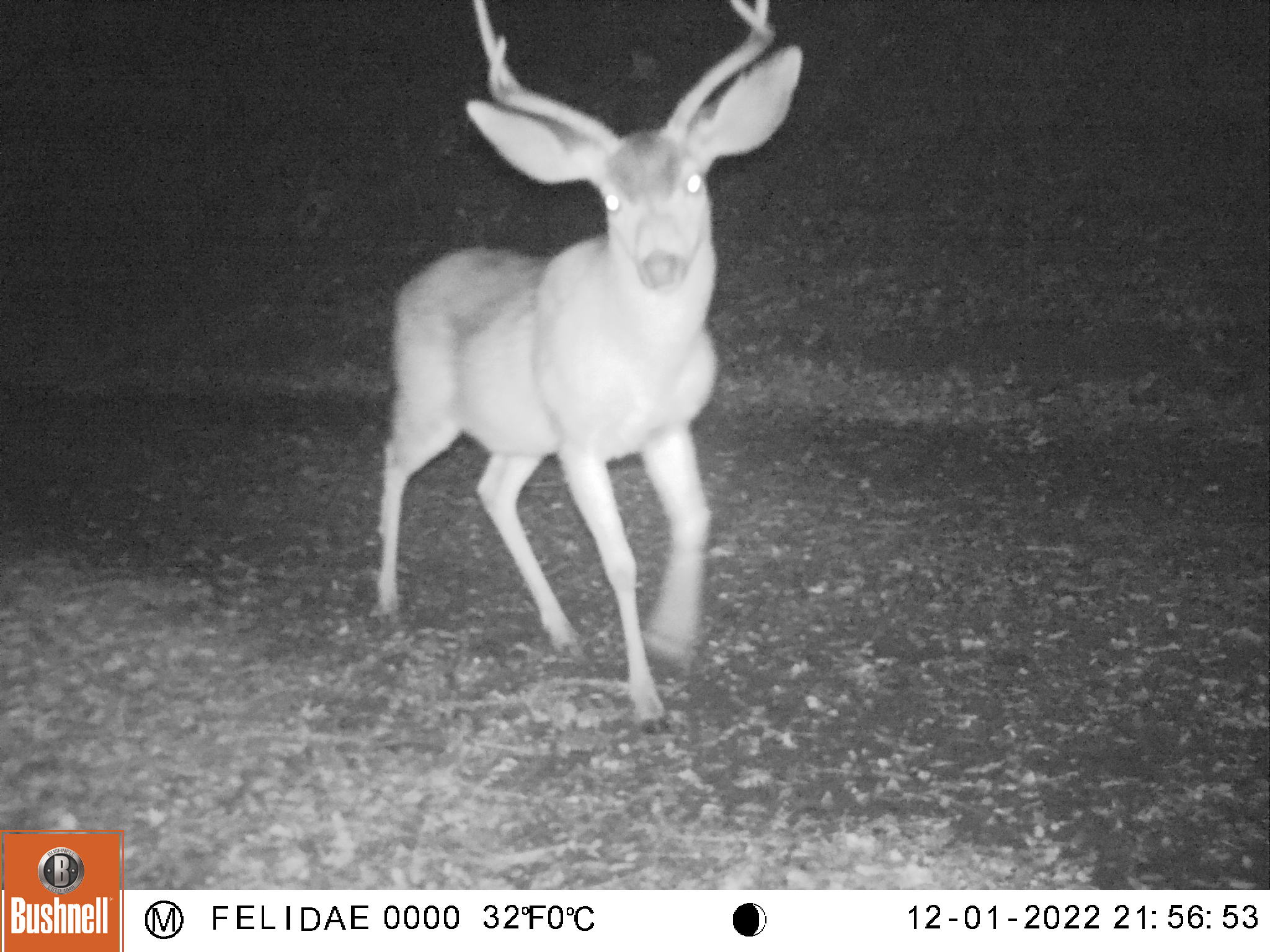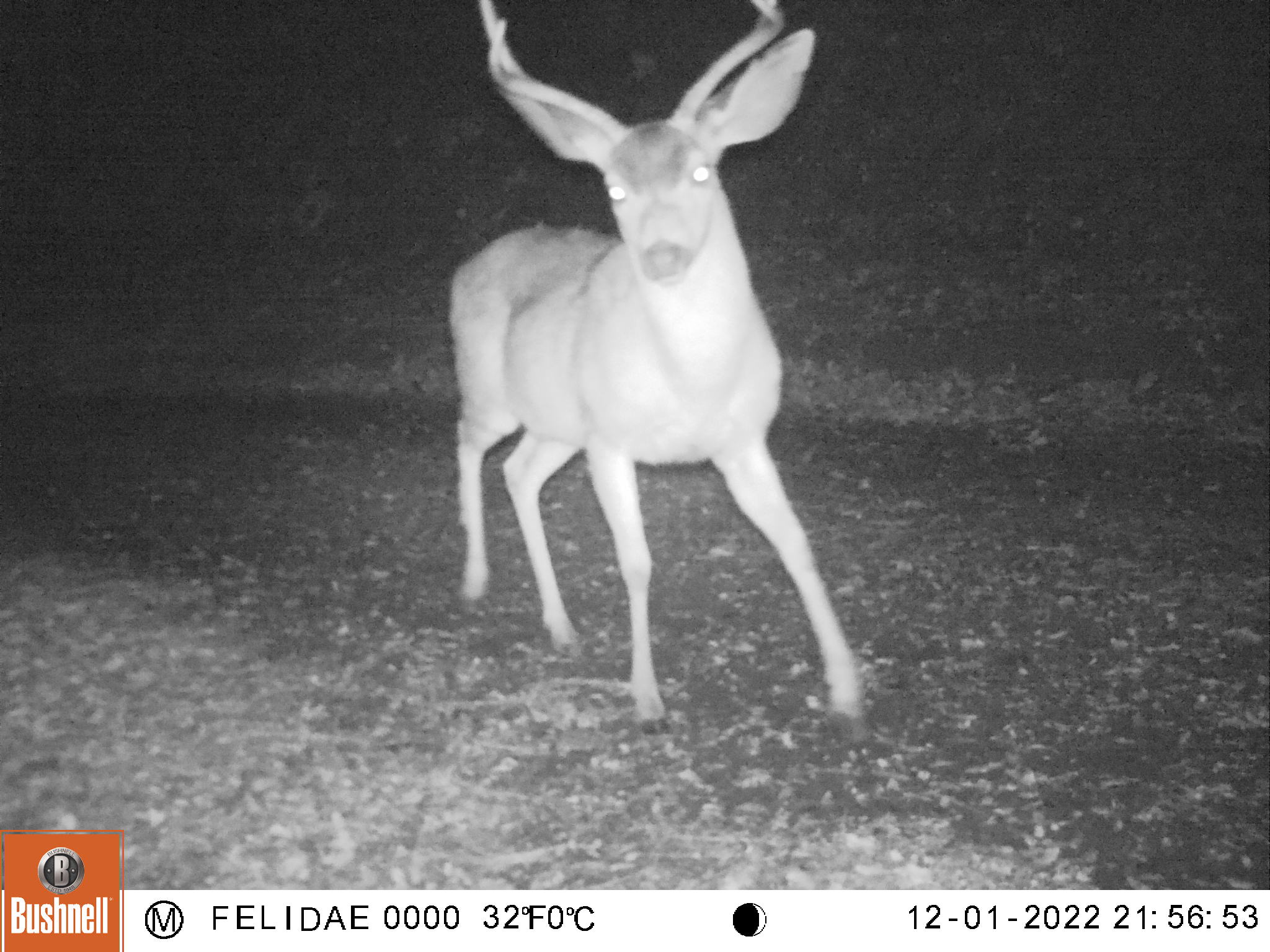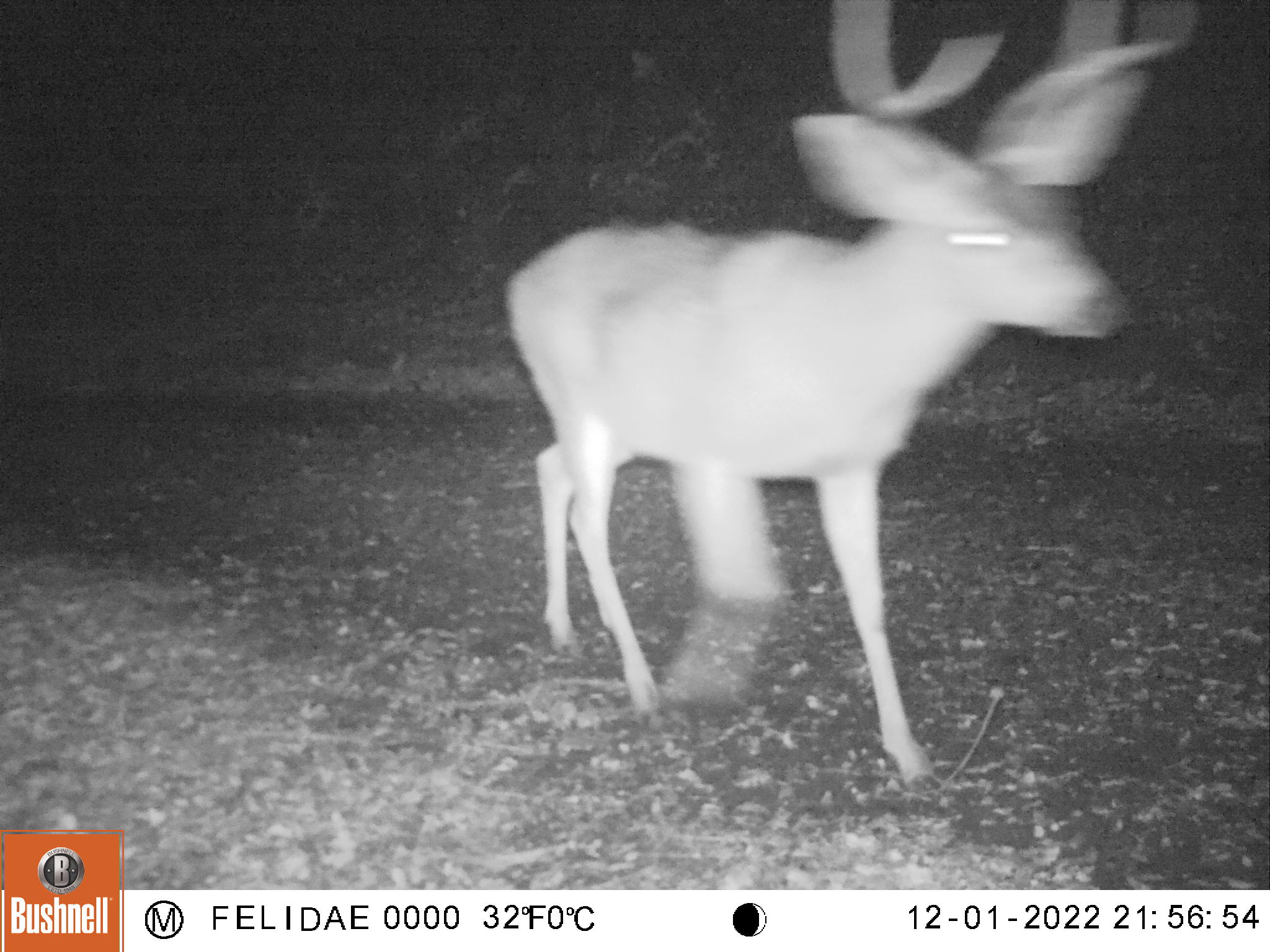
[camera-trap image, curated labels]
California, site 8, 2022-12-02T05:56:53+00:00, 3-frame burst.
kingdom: Animalia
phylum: Chordata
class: Mammalia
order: Artiodactyla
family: Cervidae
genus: Odocoileus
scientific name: Odocoileus hemionus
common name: mule deer